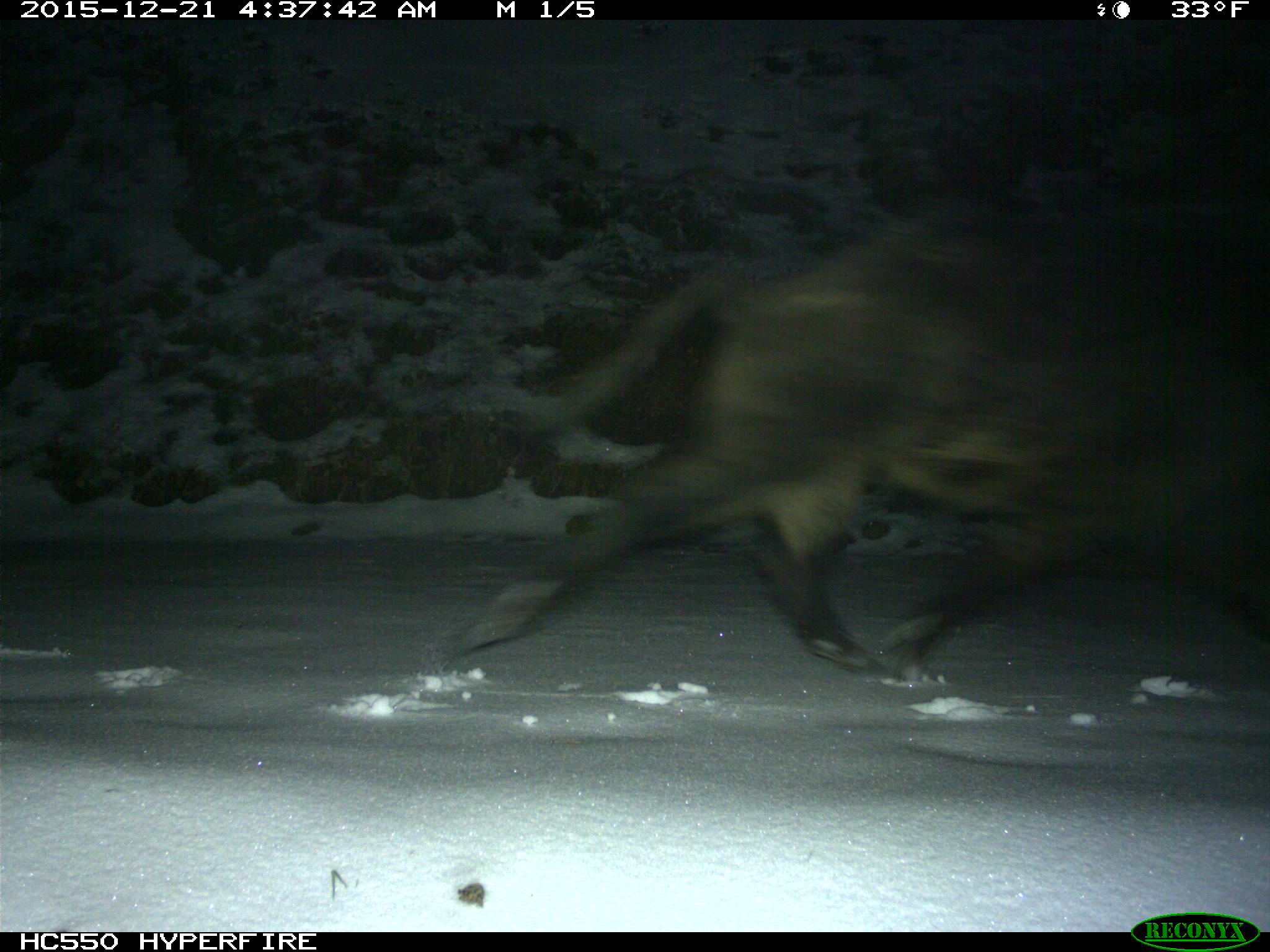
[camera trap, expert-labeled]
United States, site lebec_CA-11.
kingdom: Animalia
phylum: Chordata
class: Mammalia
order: Artiodactyla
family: Suidae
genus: Sus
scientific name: Sus scrofa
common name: wild boar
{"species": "Sus scrofa (wild boar)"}